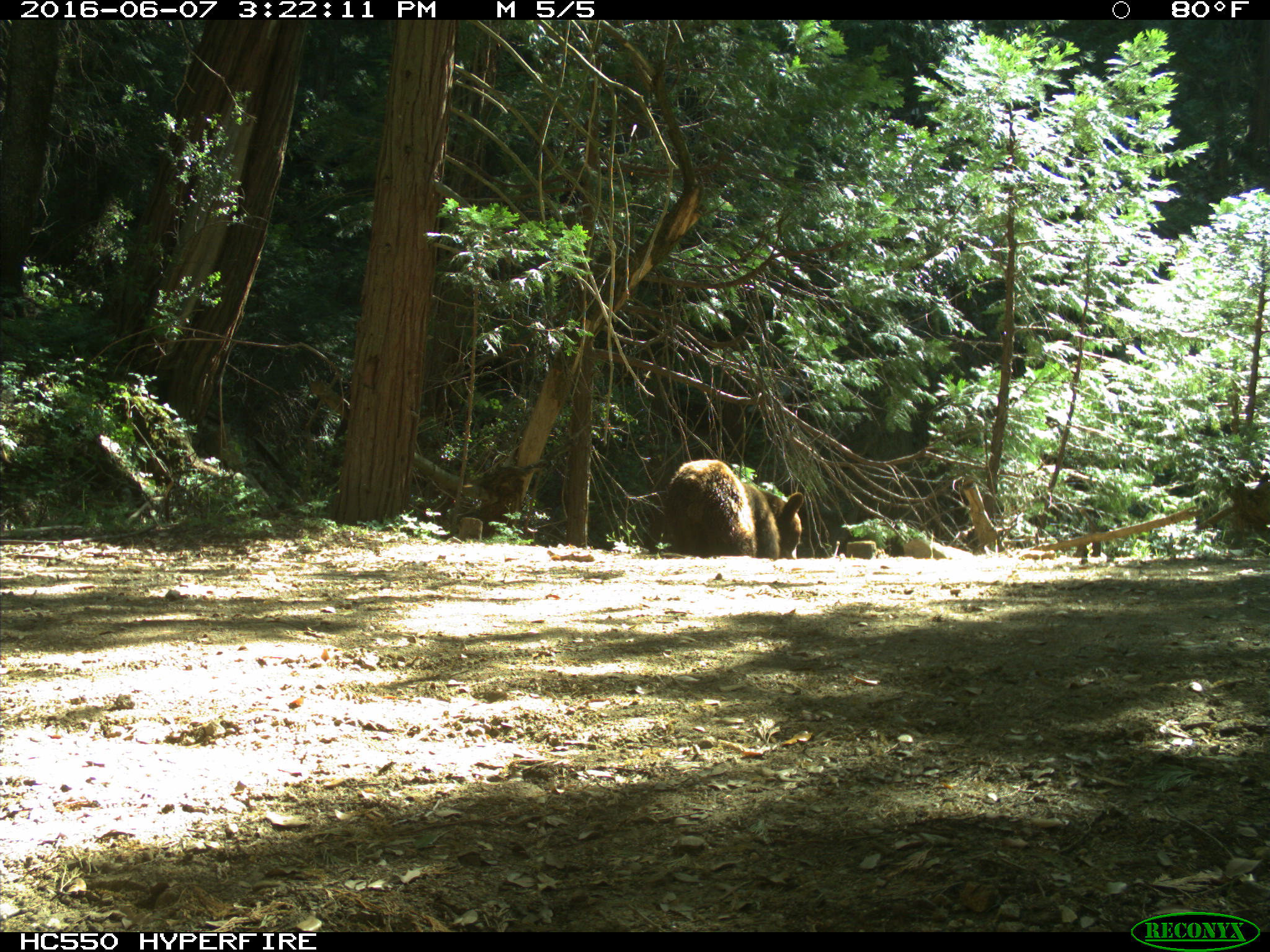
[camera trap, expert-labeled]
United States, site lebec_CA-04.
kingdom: Animalia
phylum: Chordata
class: Mammalia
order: Carnivora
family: Ursidae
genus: Ursus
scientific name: Ursus americanus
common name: american black bear